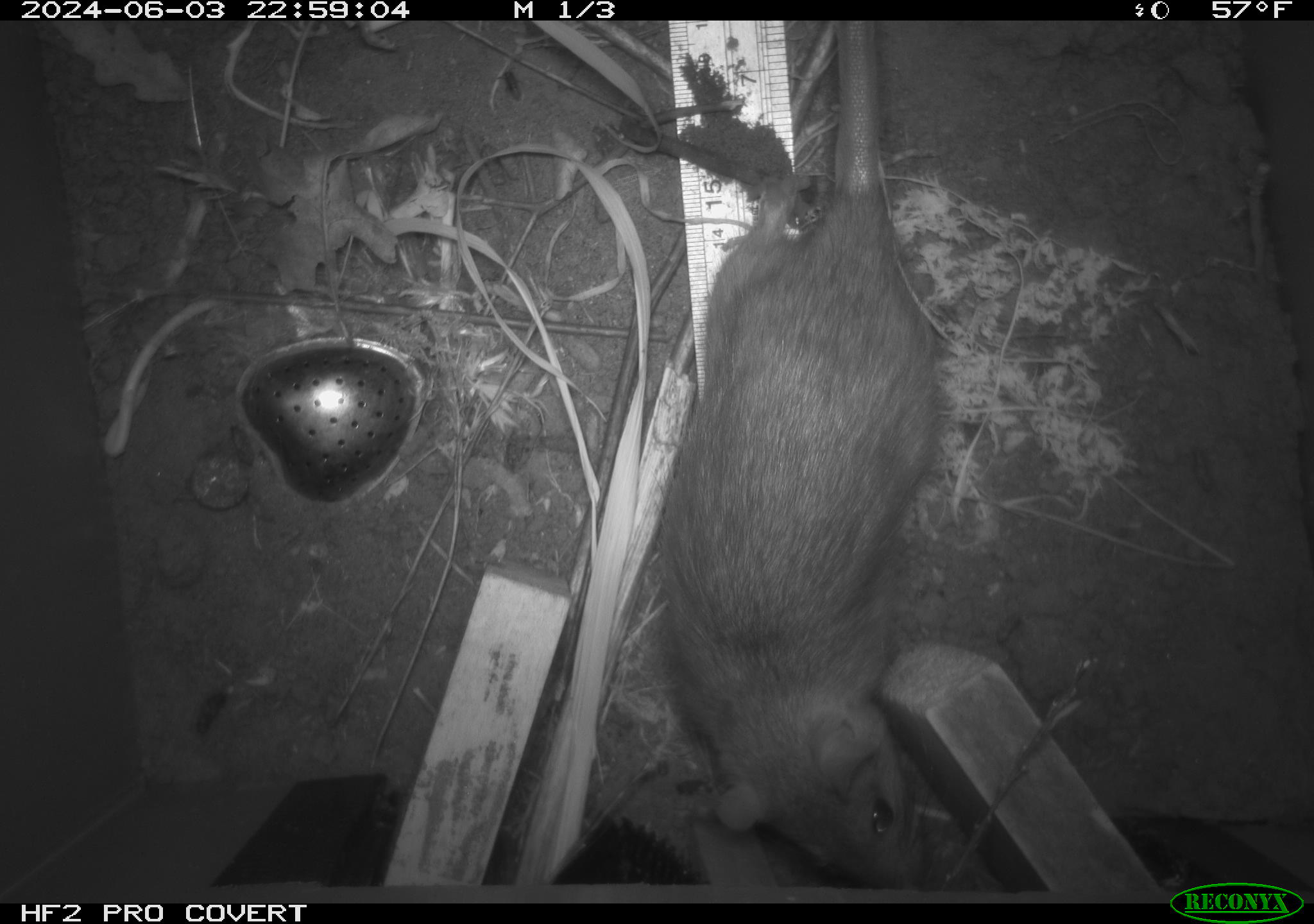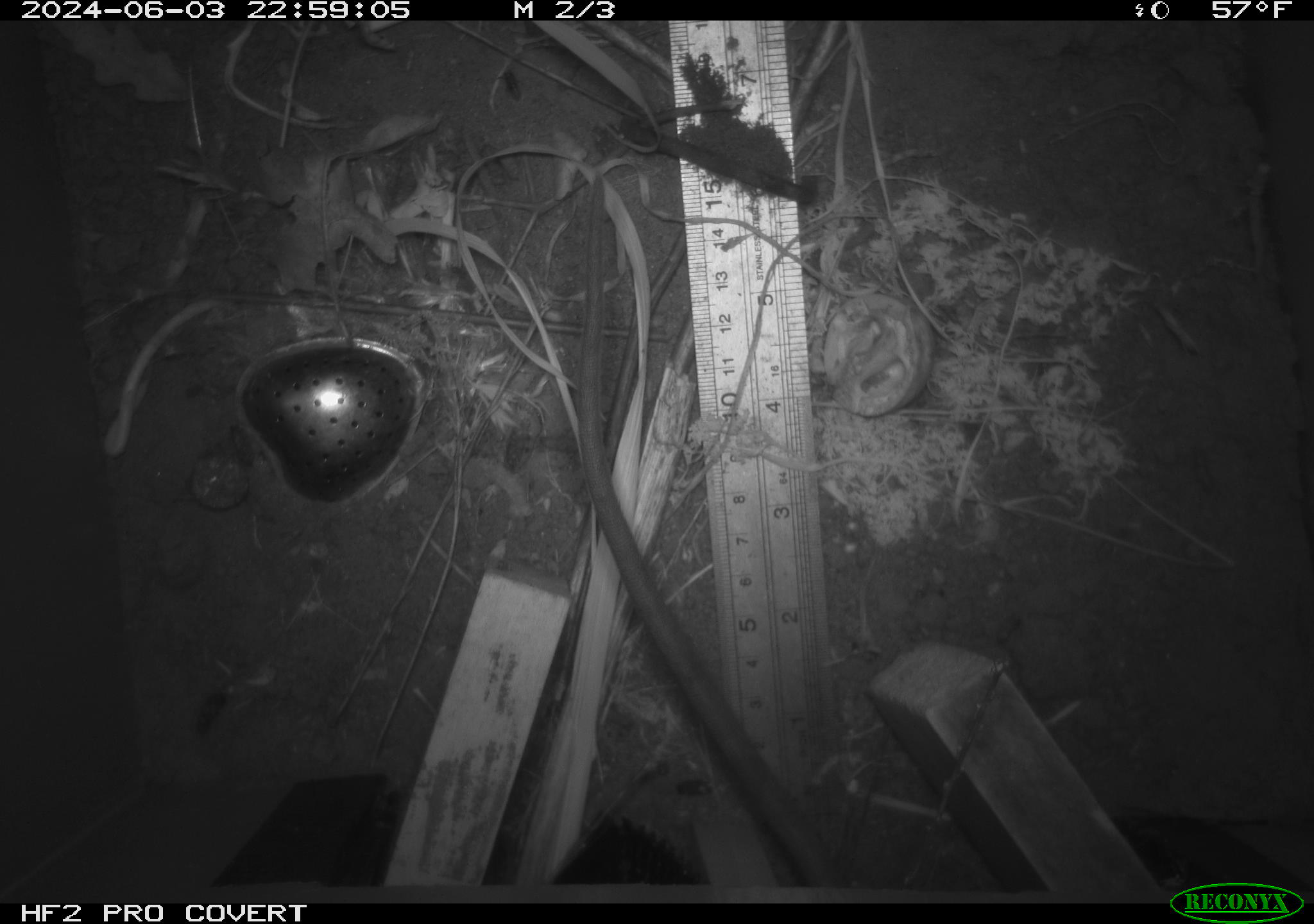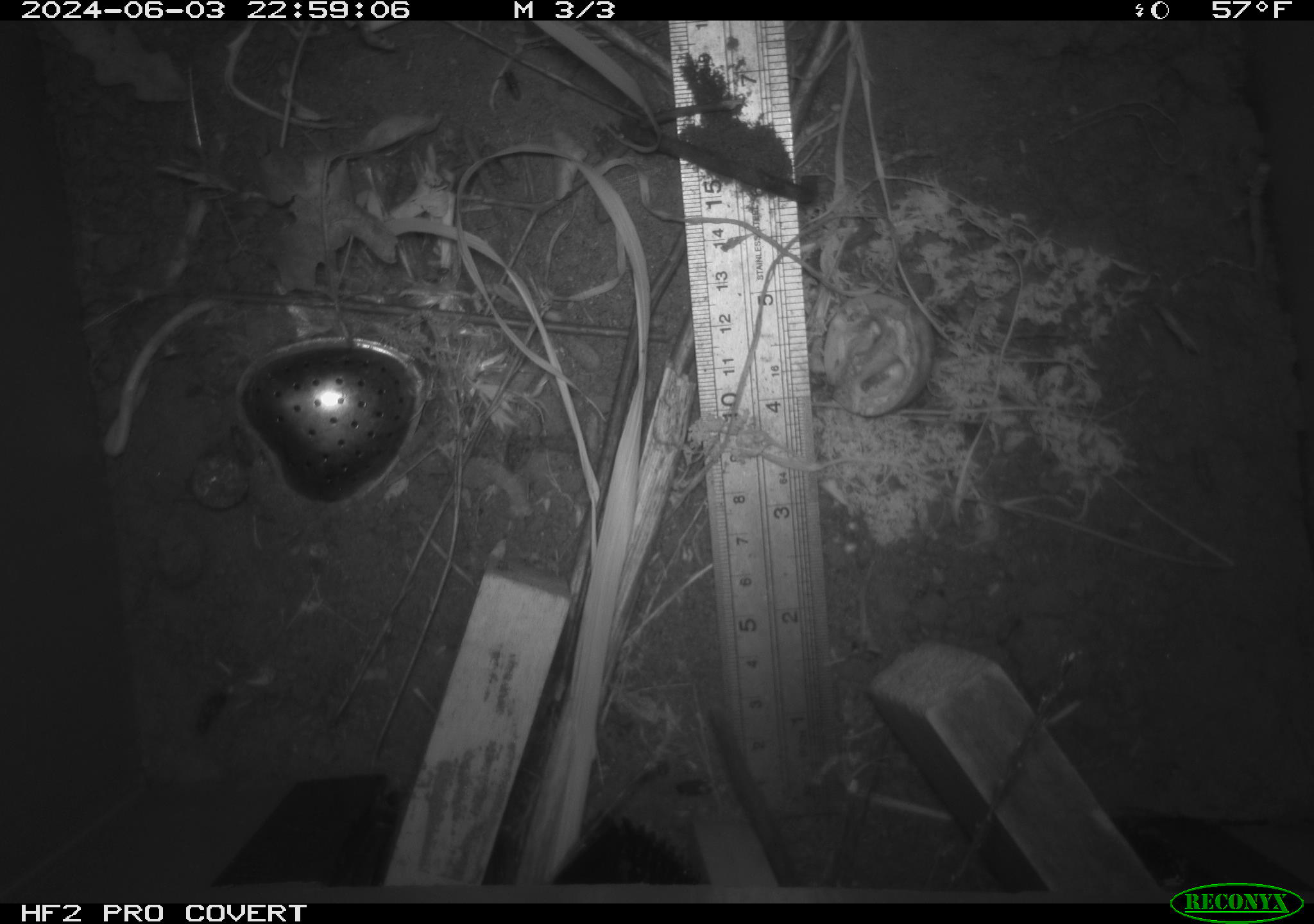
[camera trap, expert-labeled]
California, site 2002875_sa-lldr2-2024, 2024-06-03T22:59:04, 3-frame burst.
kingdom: Animalia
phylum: Chordata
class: Mammalia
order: Rodentia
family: Muridae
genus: Rattus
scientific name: Rattus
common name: rat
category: rattus species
Rattus species (rat) (Rattus).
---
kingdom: Animalia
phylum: Chordata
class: Mammalia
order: Rodentia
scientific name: Rodentia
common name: rodent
Rodent (Rodentia).